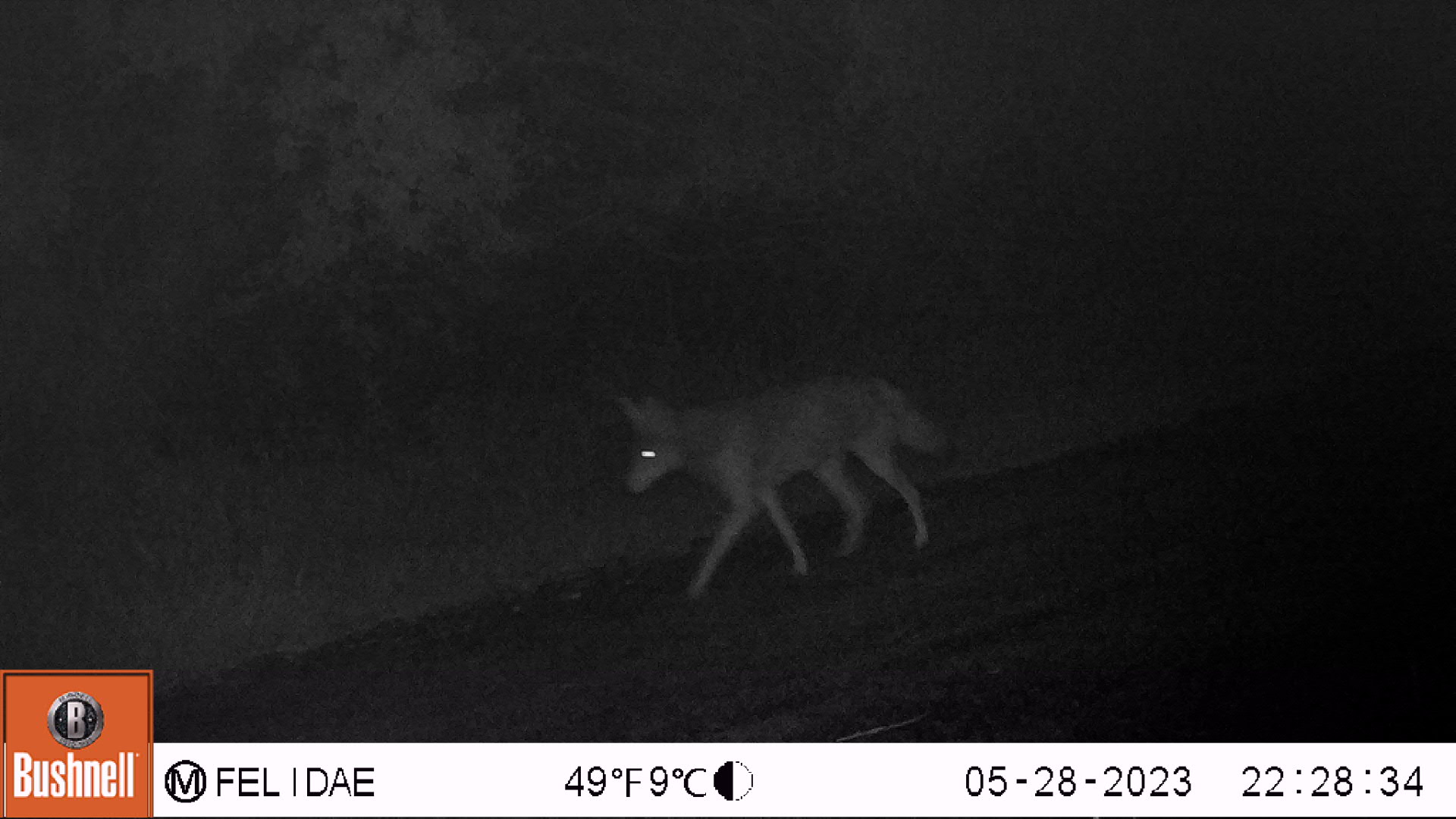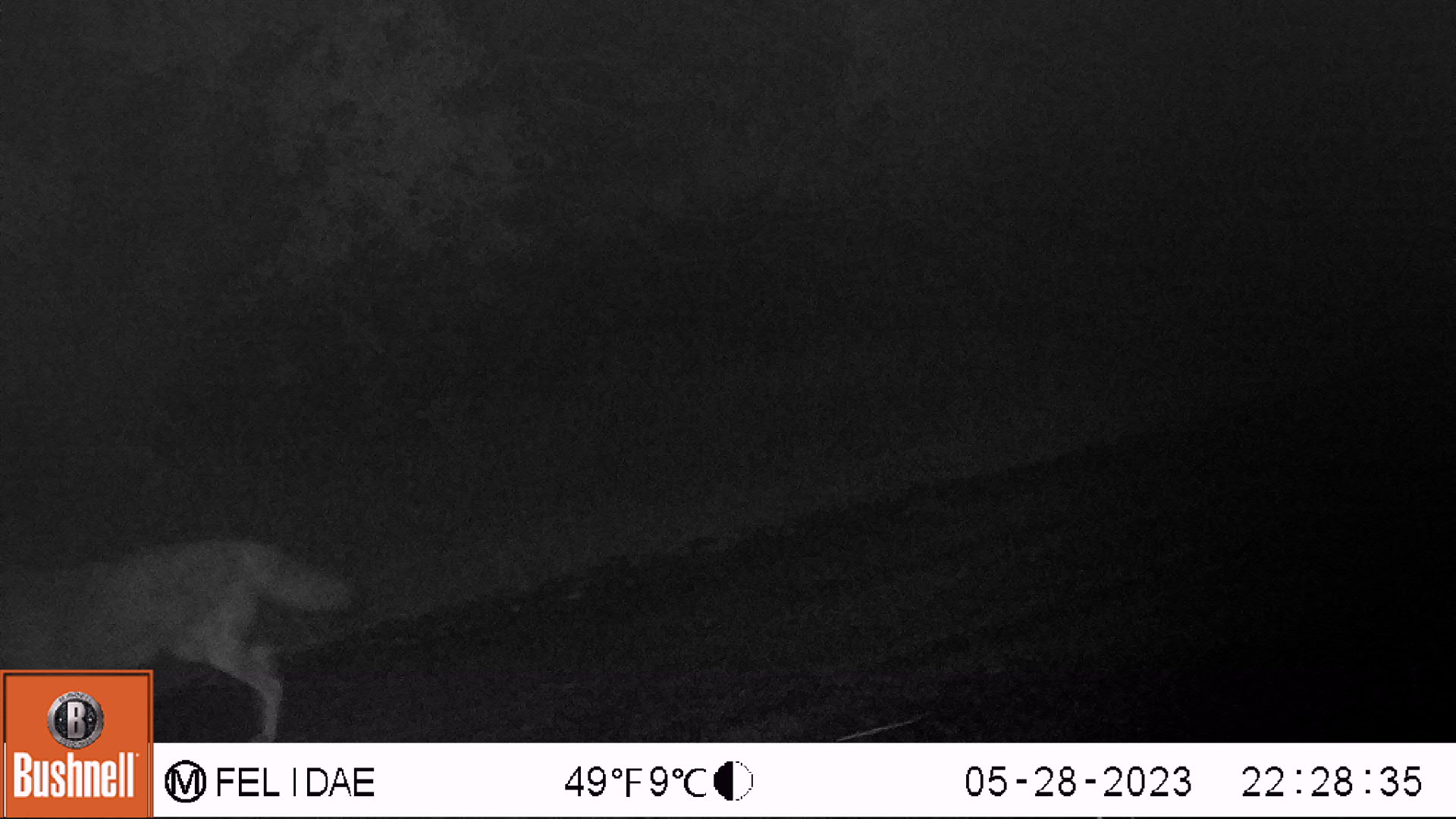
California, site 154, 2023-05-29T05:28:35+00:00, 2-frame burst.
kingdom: Animalia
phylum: Chordata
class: Mammalia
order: Carnivora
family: Canidae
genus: Canis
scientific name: Canis latrans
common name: coyote